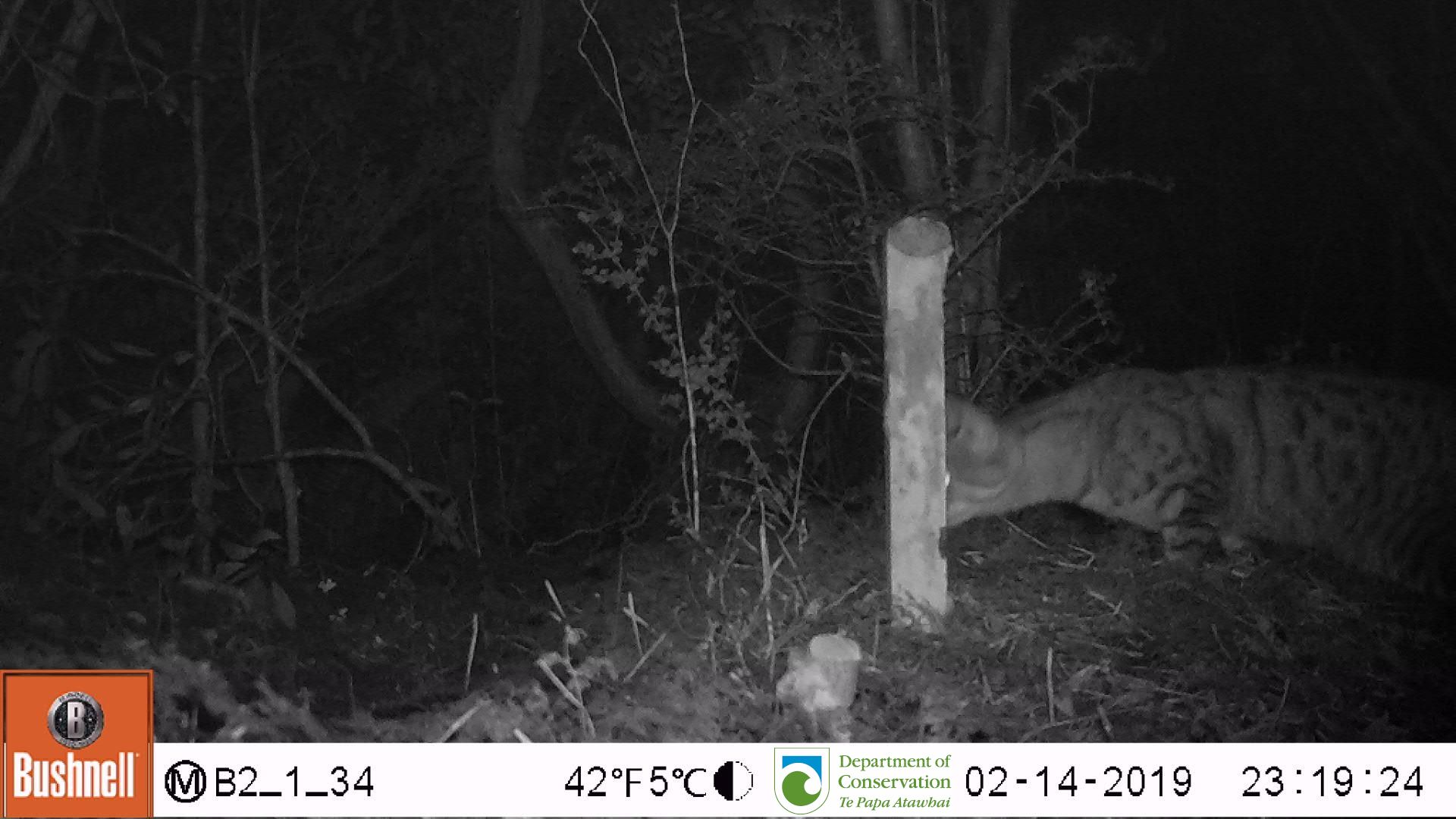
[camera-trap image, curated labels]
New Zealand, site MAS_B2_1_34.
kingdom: Animalia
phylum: Chordata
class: Mammalia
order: Carnivora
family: Felidae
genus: Felis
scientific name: Felis catus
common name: domestic cat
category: cat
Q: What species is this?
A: Cat (domestic cat) (Felis catus).